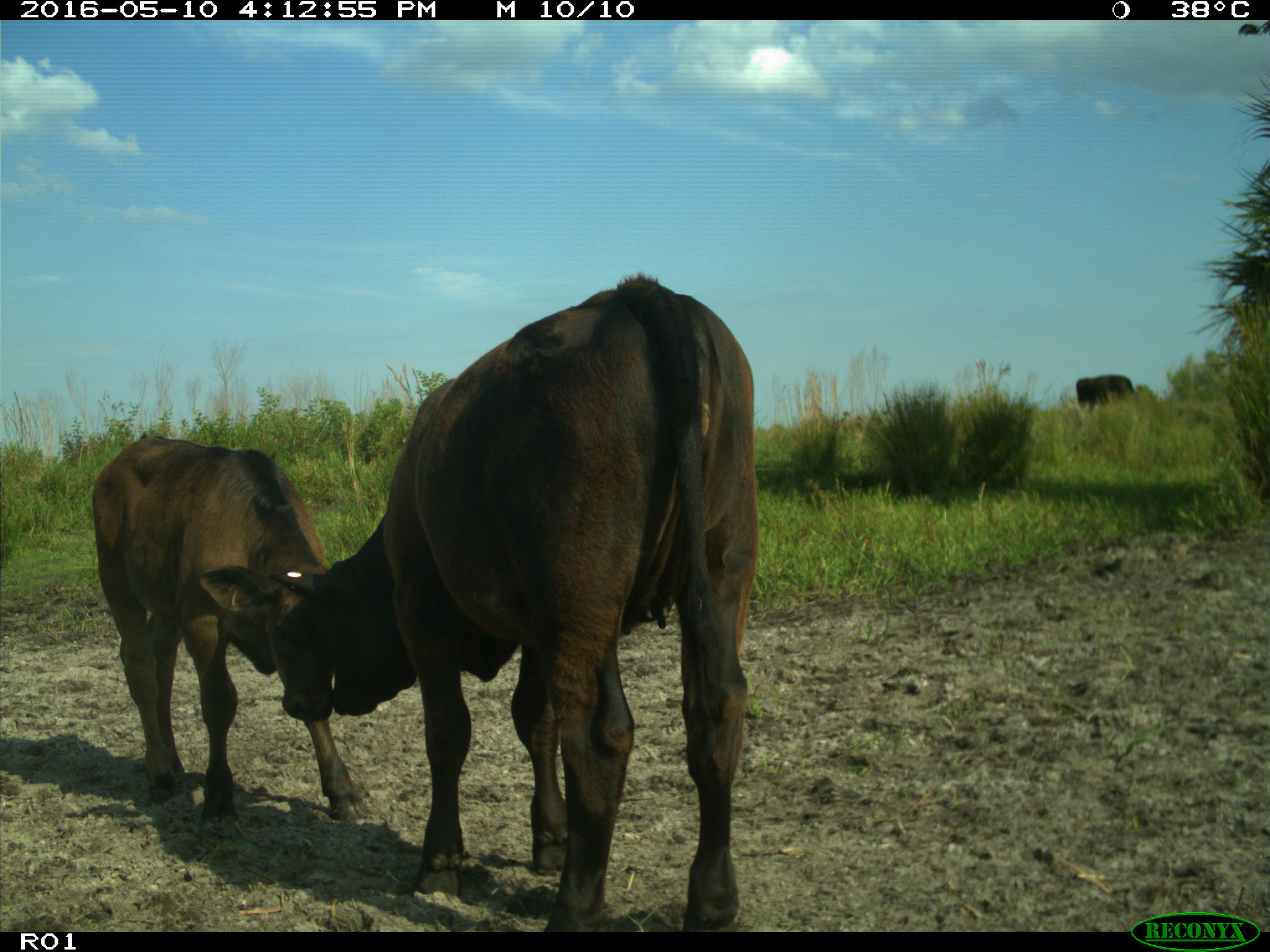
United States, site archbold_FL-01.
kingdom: Animalia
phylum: Chordata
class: Mammalia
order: Artiodactyla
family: Bovidae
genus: Bos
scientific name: Bos taurus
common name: domestic cow